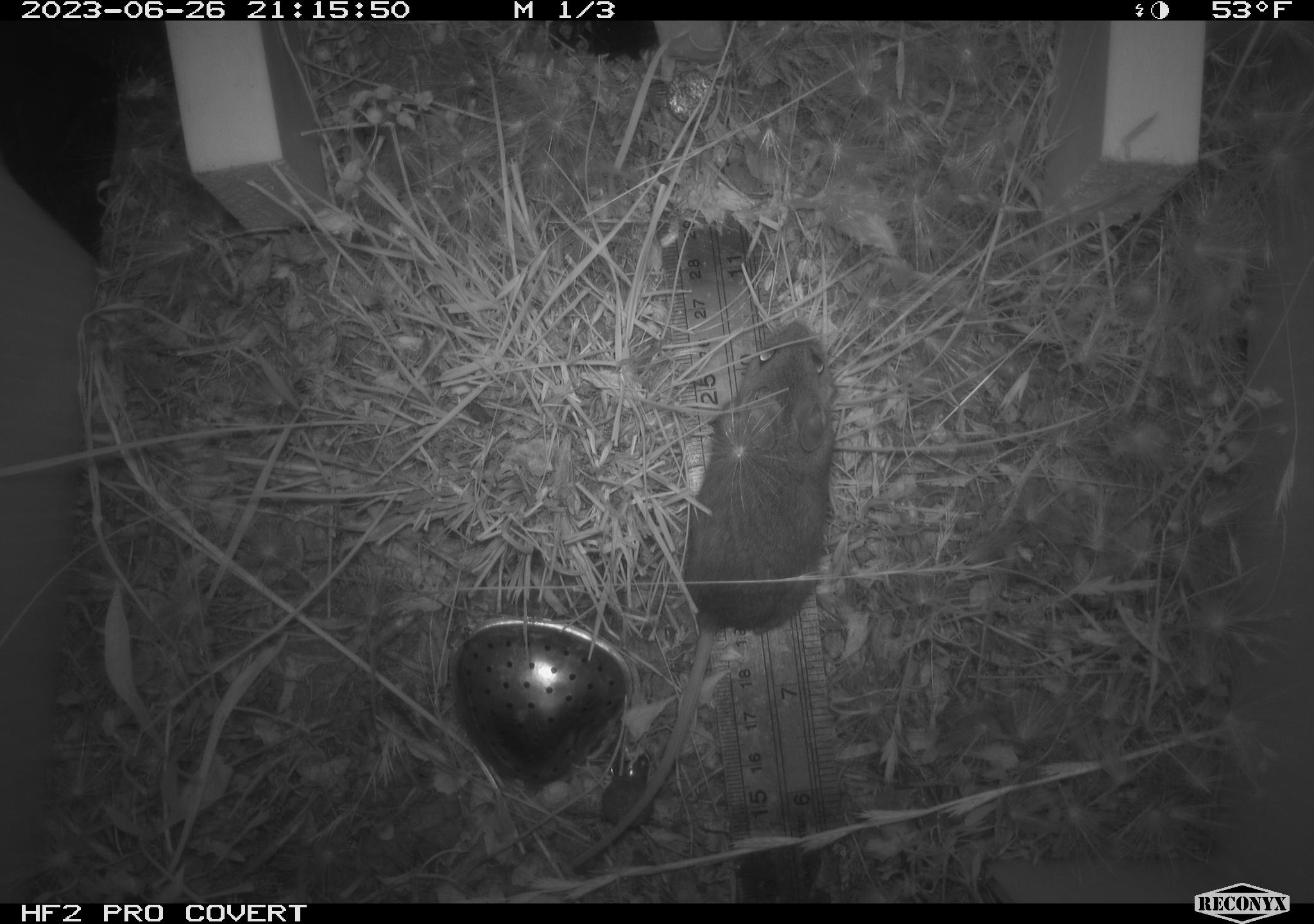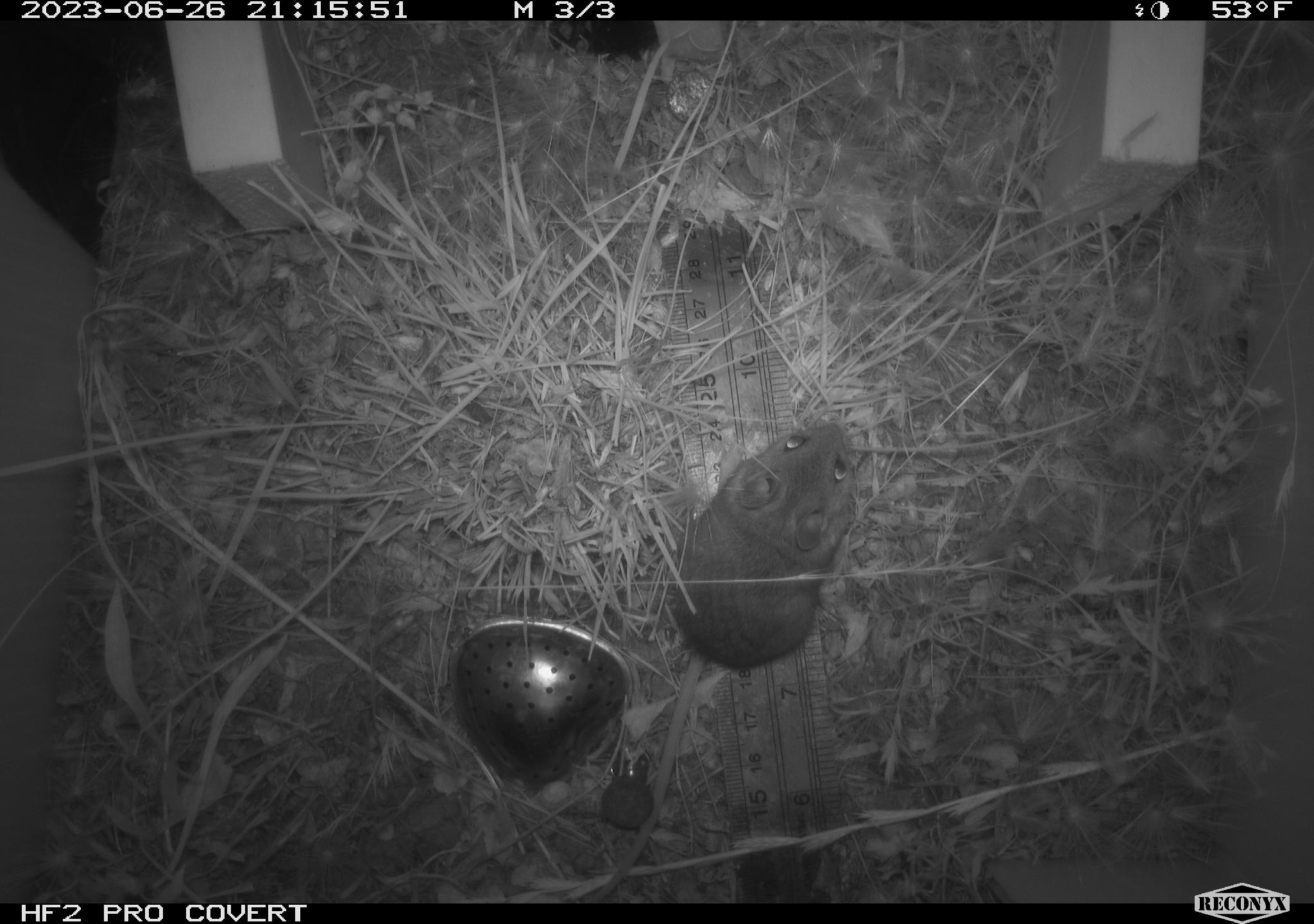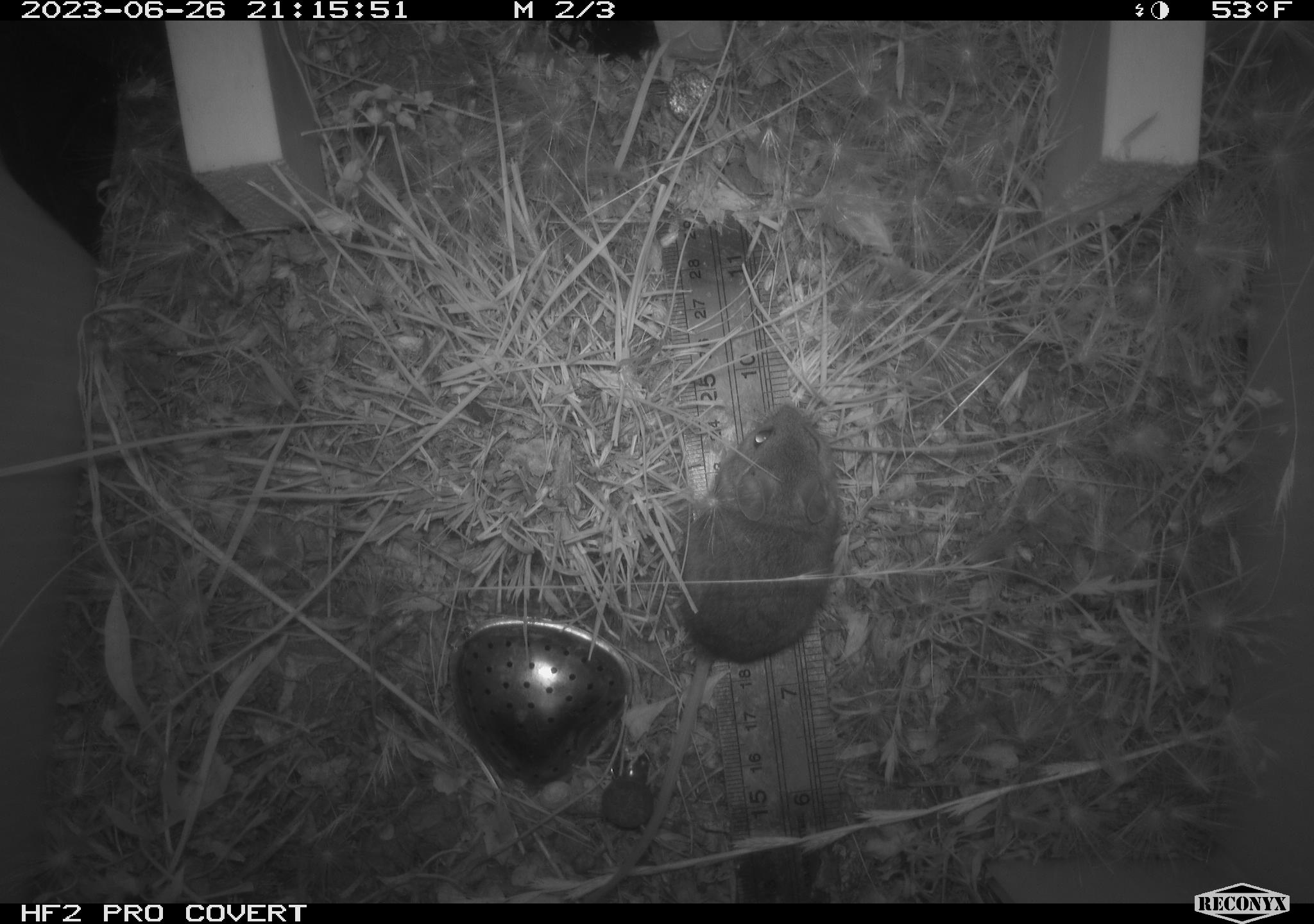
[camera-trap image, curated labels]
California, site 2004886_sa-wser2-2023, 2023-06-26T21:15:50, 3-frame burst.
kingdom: Animalia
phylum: Chordata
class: Mammalia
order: Rodentia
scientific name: Rodentia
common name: mouse species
Mouse species (Rodentia).